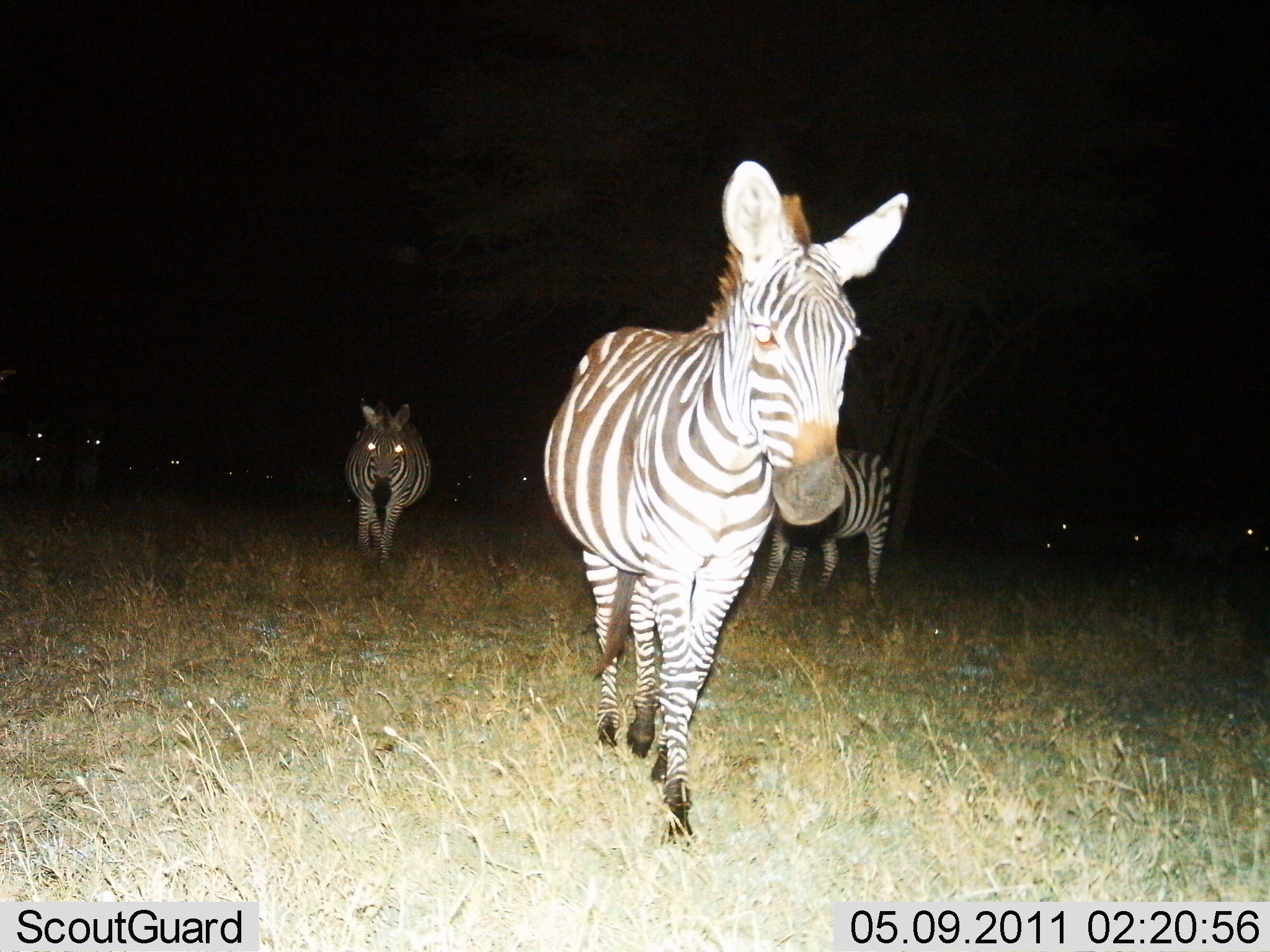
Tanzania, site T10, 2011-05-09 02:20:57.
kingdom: Animalia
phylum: Chordata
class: Mammalia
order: Perissodactyla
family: Equidae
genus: Equus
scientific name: Equus quagga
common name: plains zebra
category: zebra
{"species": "zebra (plains zebra) (Equus quagga)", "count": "11-50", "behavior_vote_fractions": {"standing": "25%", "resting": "8%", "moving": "100%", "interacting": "0%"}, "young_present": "0%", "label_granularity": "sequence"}